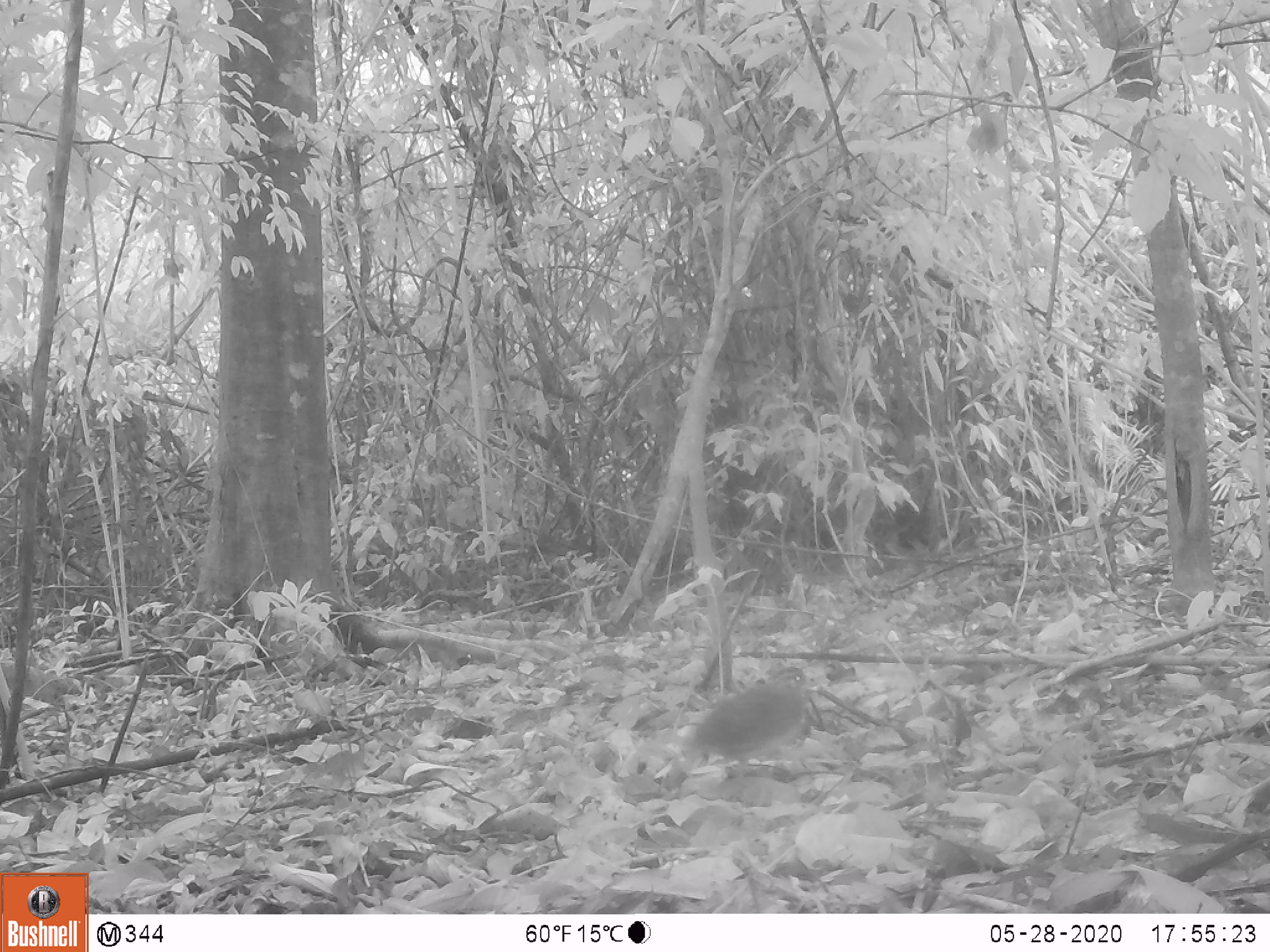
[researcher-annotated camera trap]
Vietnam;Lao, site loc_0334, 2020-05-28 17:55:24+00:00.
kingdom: Animalia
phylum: Chordata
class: Aves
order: Galliformes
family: Phasianidae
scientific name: Phasianidae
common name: partridge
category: unidentified partridge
Unidentified partridge (partridge) (Phasianidae). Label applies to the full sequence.